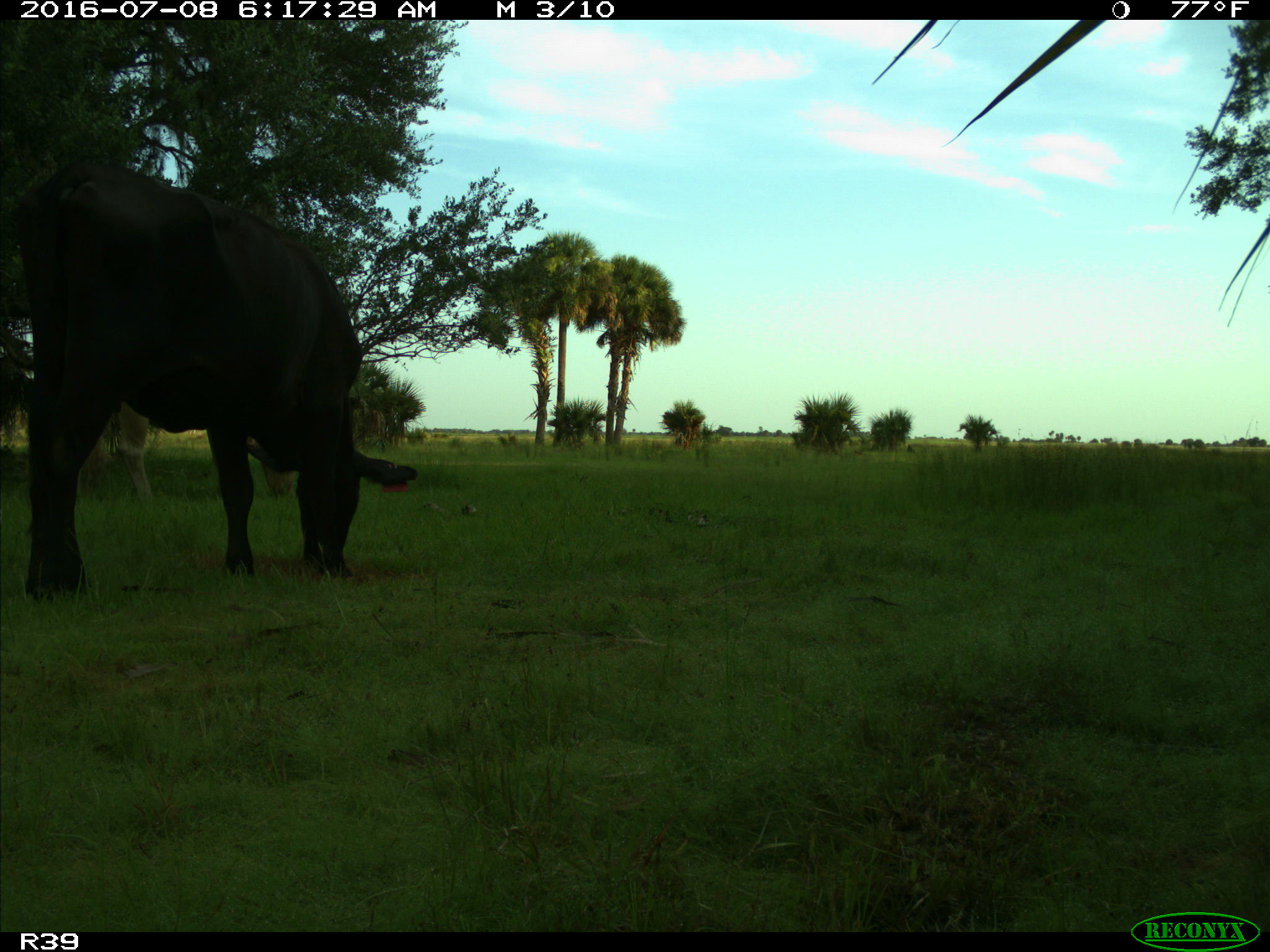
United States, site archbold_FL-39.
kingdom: Animalia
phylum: Chordata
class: Mammalia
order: Artiodactyla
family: Bovidae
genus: Bos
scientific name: Bos taurus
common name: domestic cow